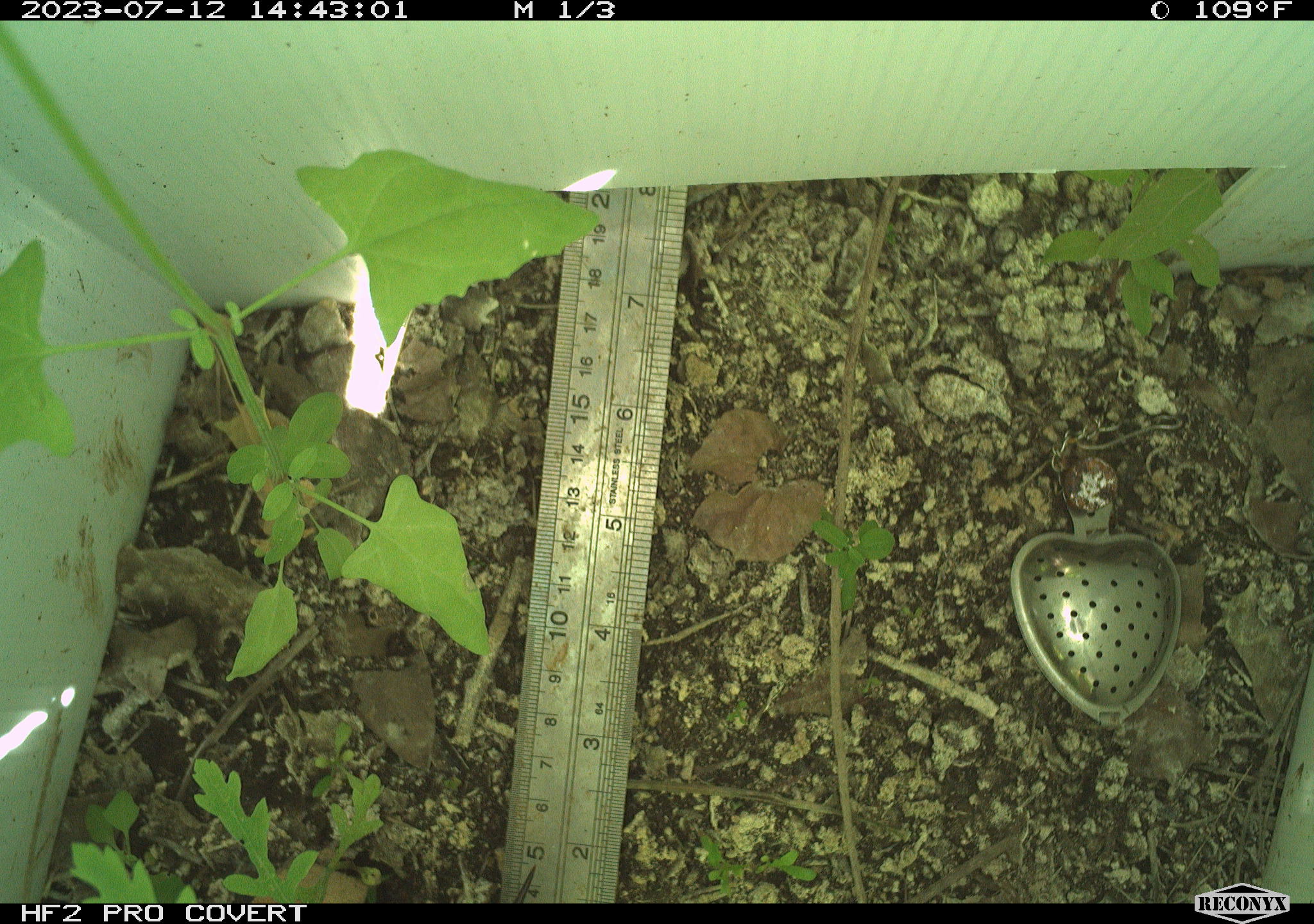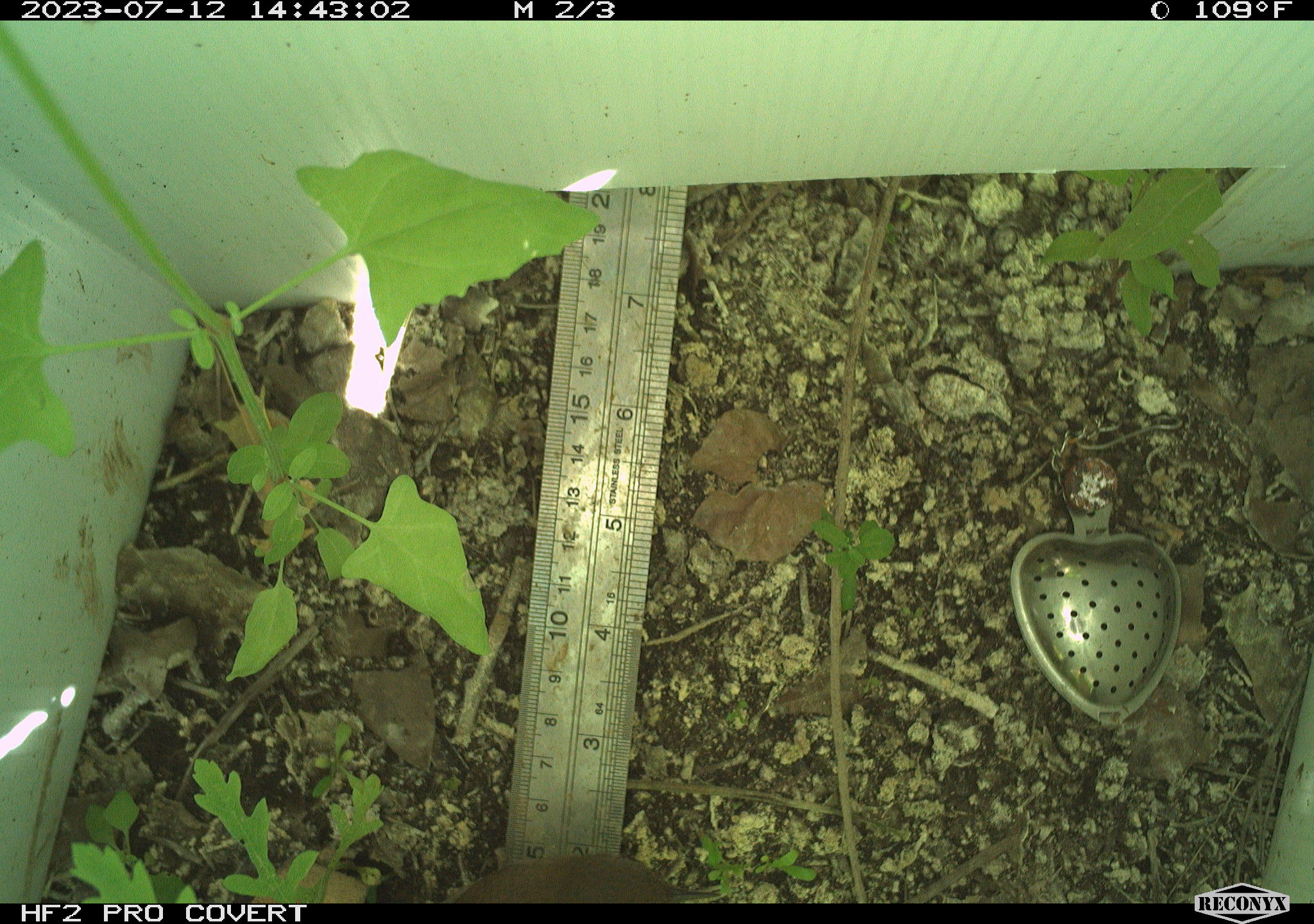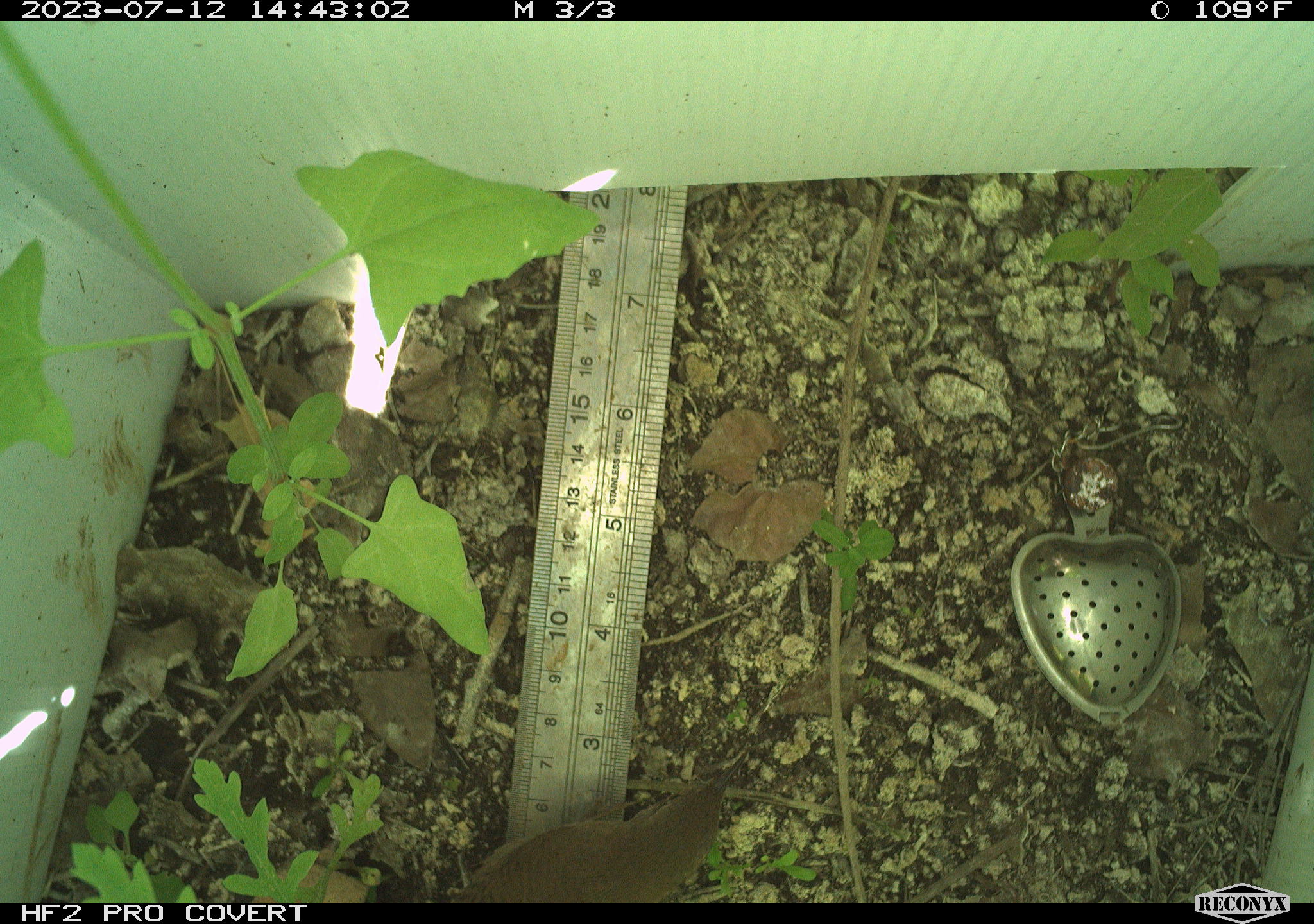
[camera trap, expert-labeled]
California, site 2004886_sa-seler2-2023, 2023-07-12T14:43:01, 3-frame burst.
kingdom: Animalia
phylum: Chordata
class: Aves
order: Passeriformes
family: Troglodytidae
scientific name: Troglodytidae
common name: wren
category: troglodytidae family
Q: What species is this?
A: Troglodytidae family (wren) (Troglodytidae).